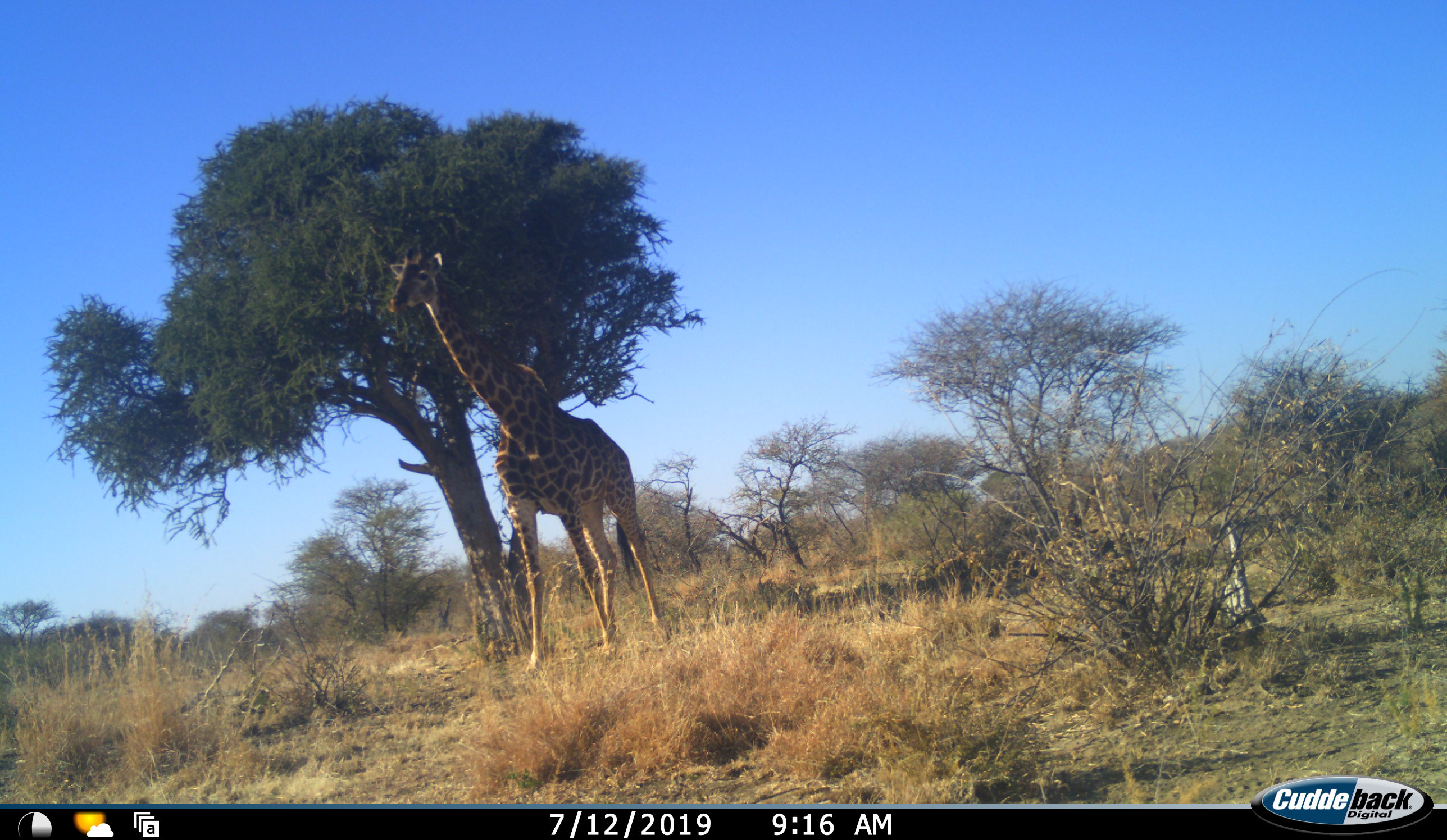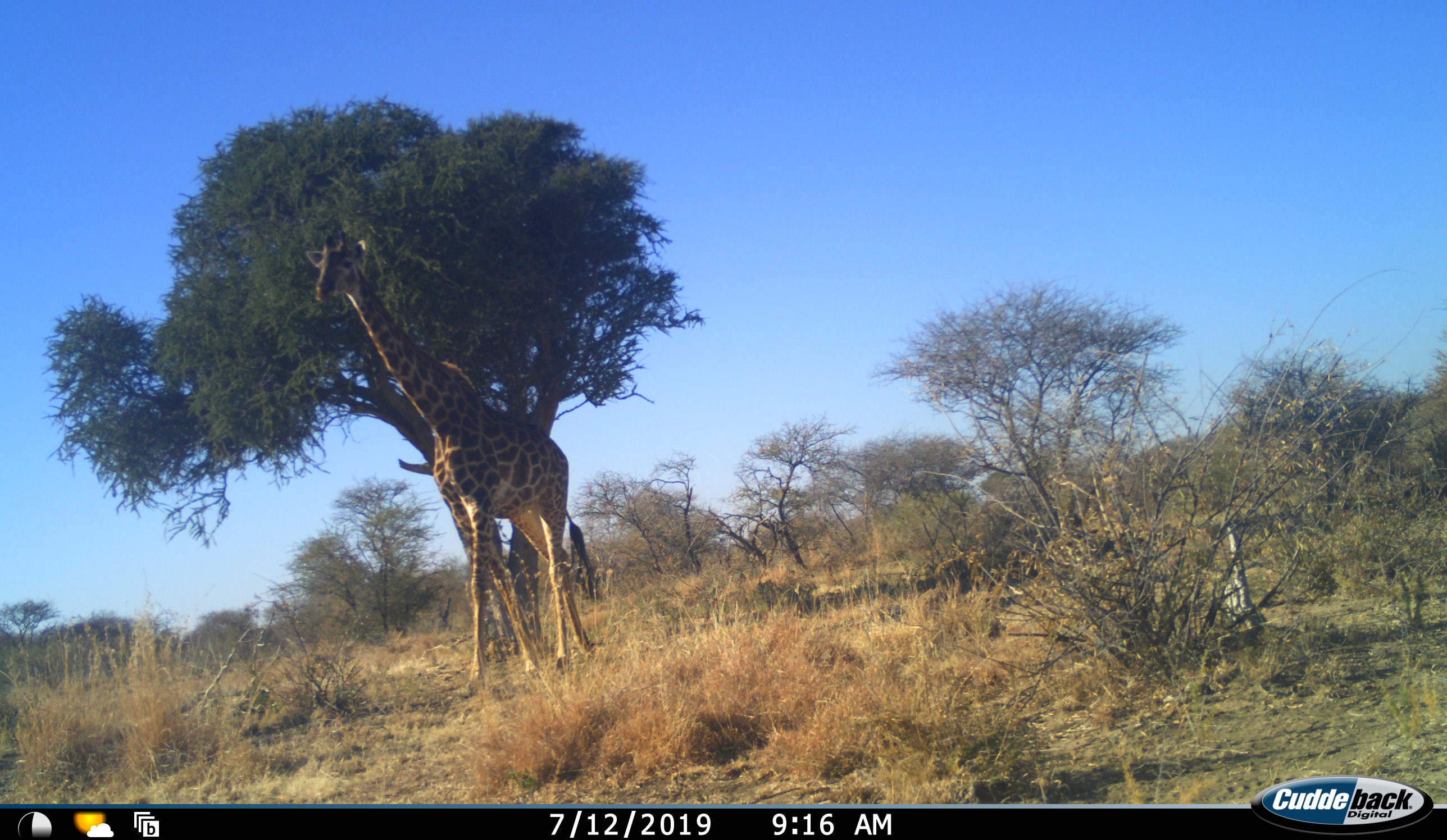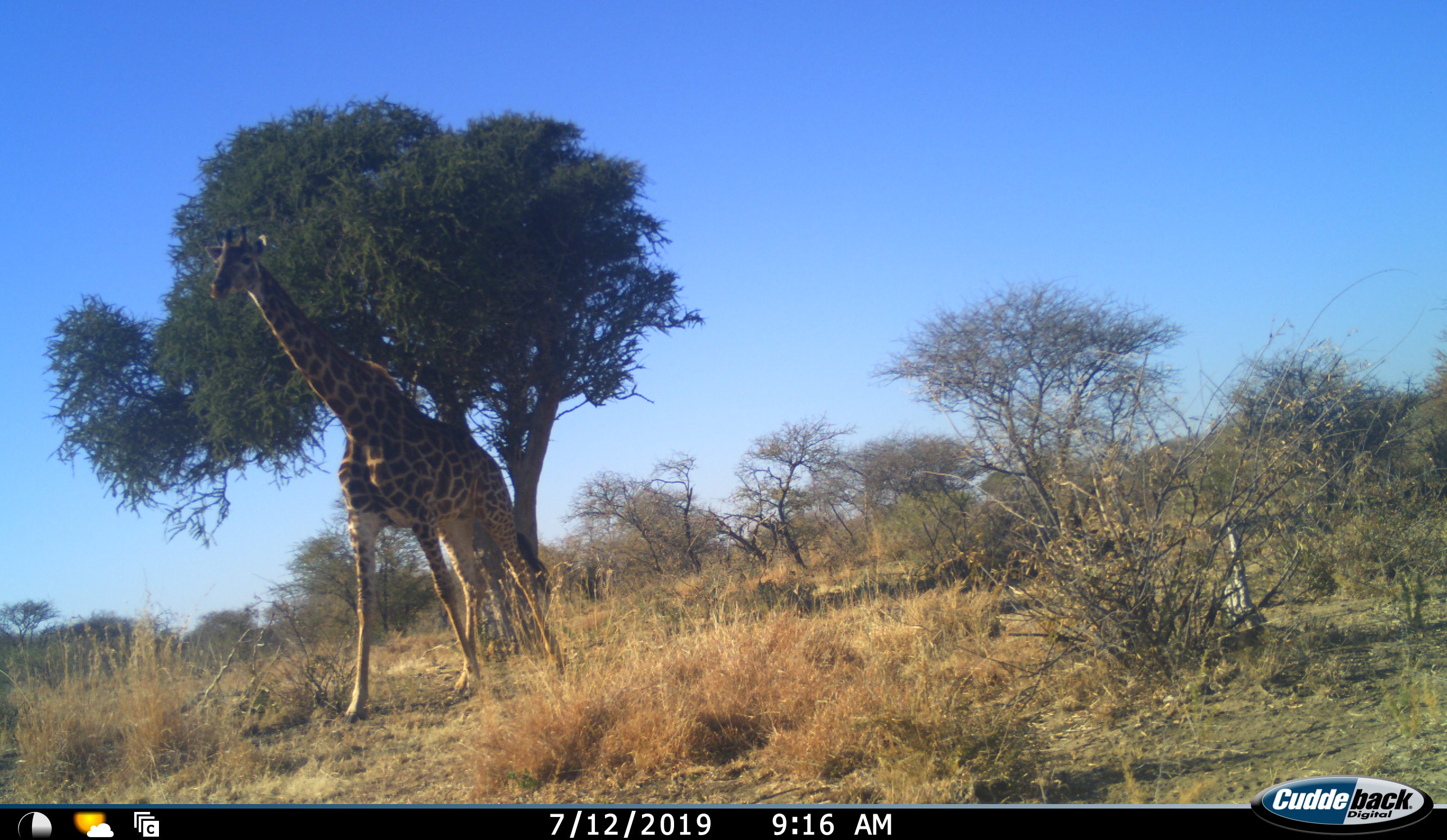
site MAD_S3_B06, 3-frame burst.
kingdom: Animalia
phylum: Chordata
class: Mammalia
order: Artiodactyla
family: Giraffidae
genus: Giraffa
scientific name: Giraffa camelopardalis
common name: giraffe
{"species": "giraffe (Giraffa camelopardalis)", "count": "1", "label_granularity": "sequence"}